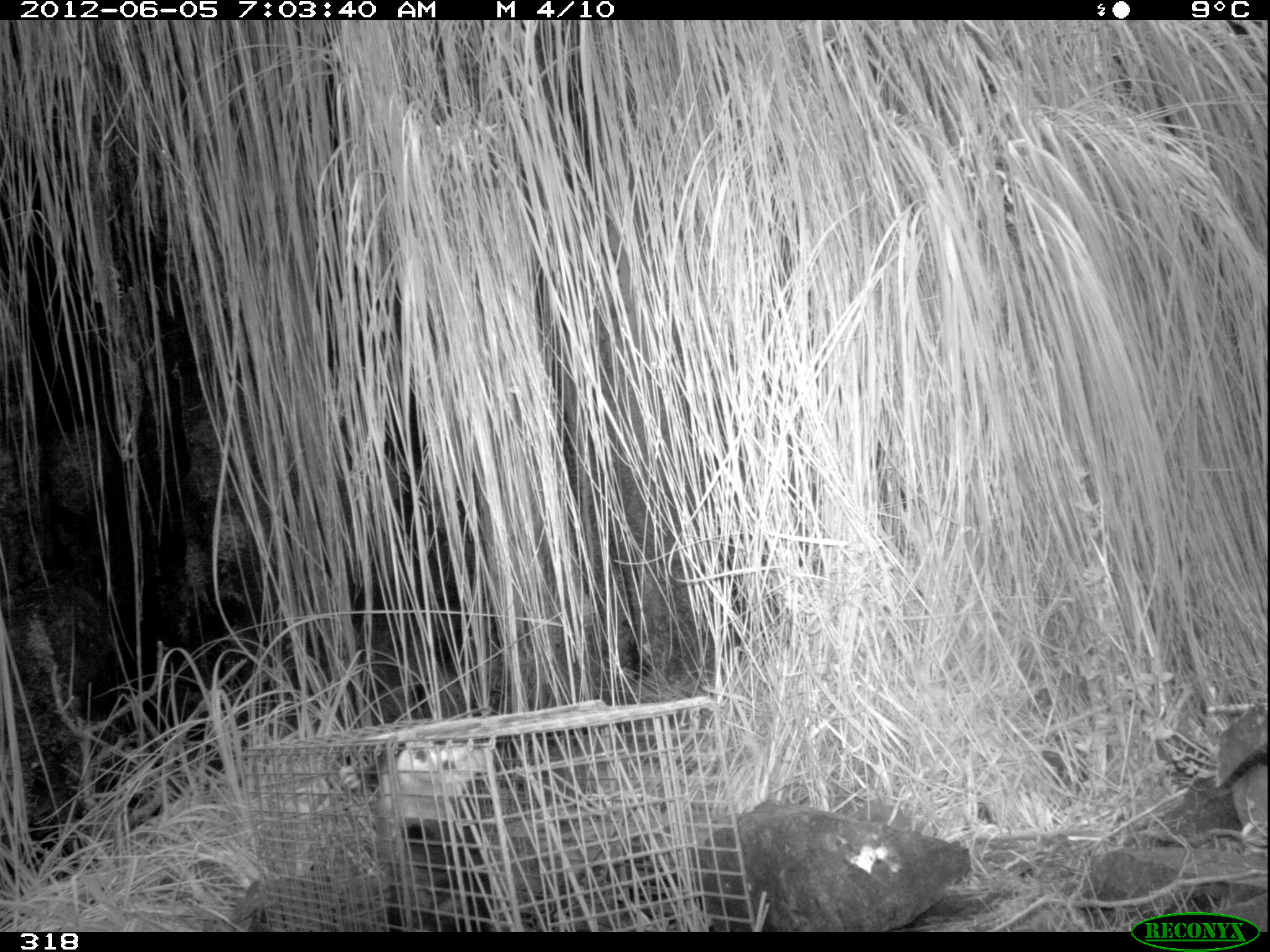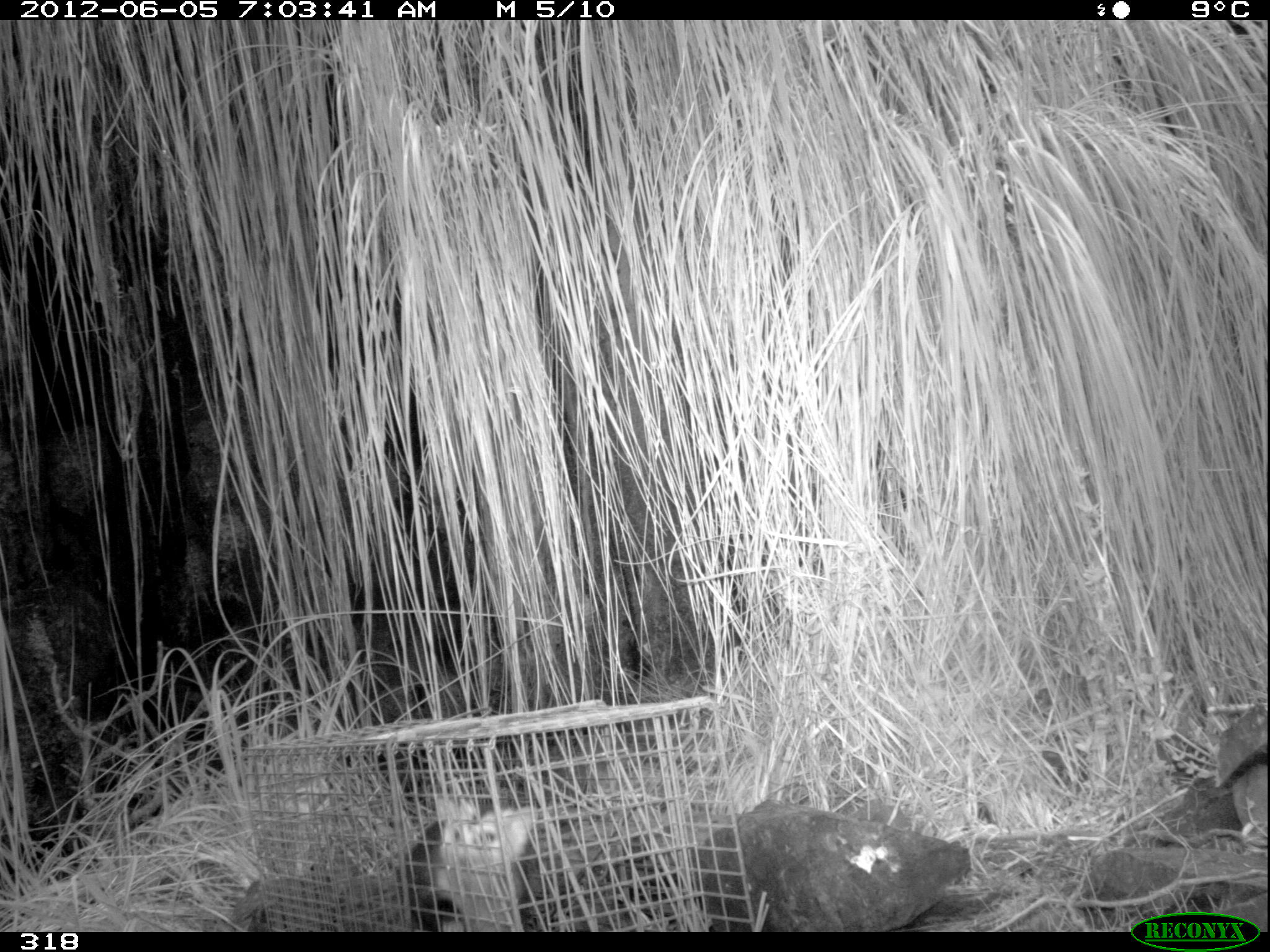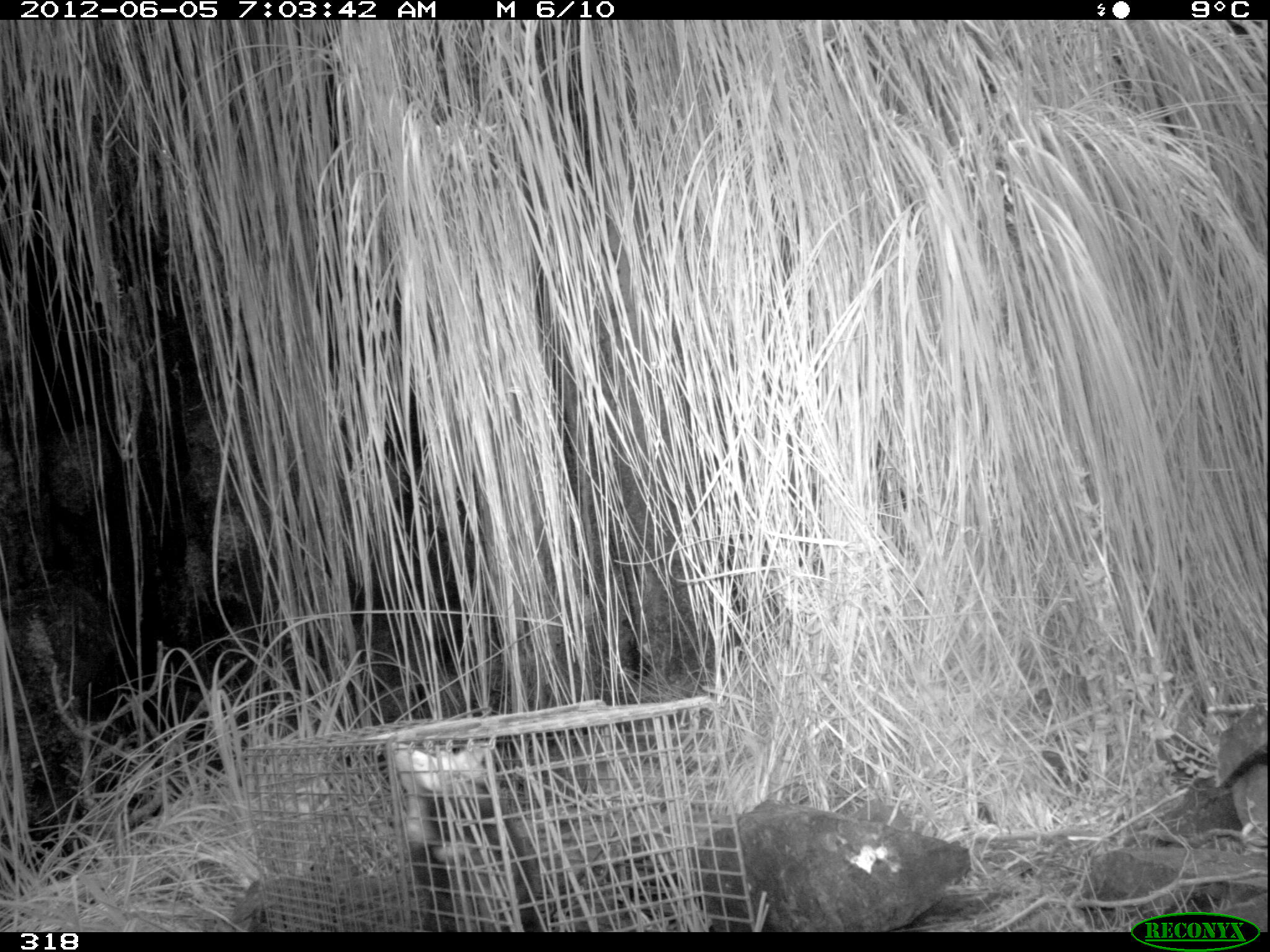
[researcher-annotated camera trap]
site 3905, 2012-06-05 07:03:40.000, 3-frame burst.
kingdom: Animalia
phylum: Chordata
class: Mammalia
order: Didelphimorphia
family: Didelphidae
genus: Didelphis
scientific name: Didelphis pernigra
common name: andean white-eared opossum